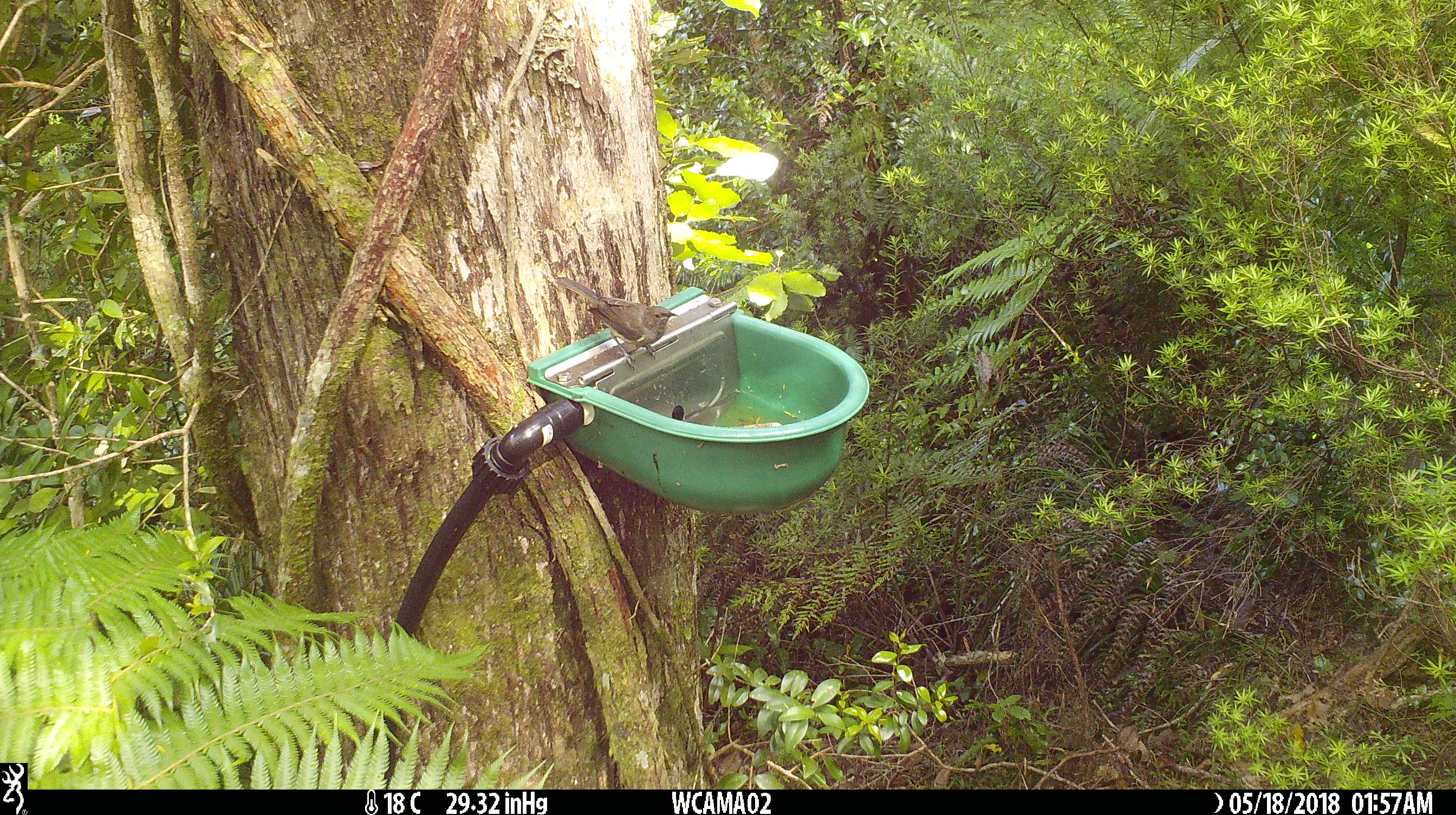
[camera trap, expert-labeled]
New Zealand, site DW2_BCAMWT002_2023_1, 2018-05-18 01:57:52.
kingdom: Animalia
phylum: Chordata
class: Aves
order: Passeriformes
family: Meliphagidae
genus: Anthornis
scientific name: Anthornis melanura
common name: new zealand bellbird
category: bellbird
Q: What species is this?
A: Bellbird (new zealand bellbird) (Anthornis melanura).